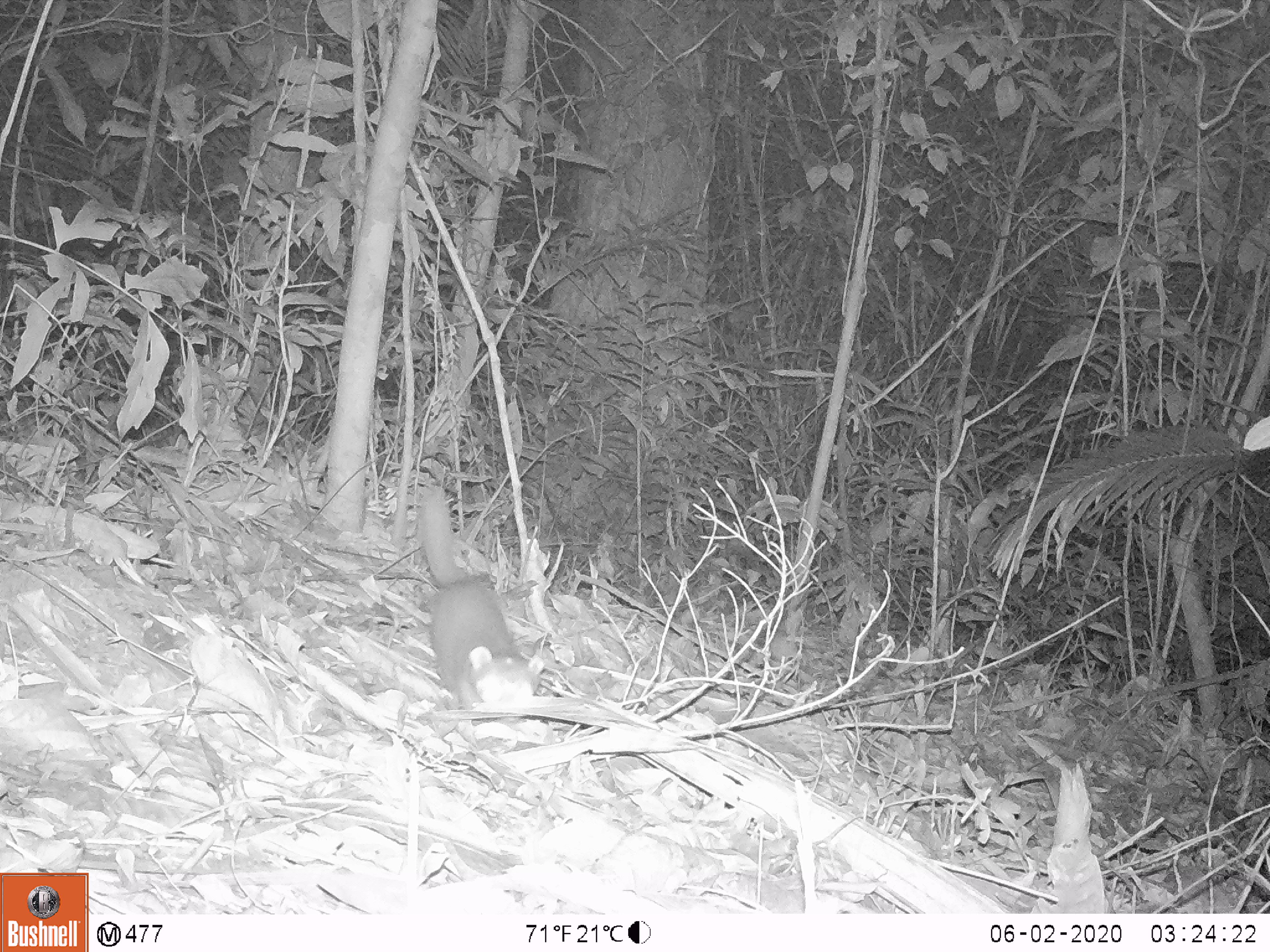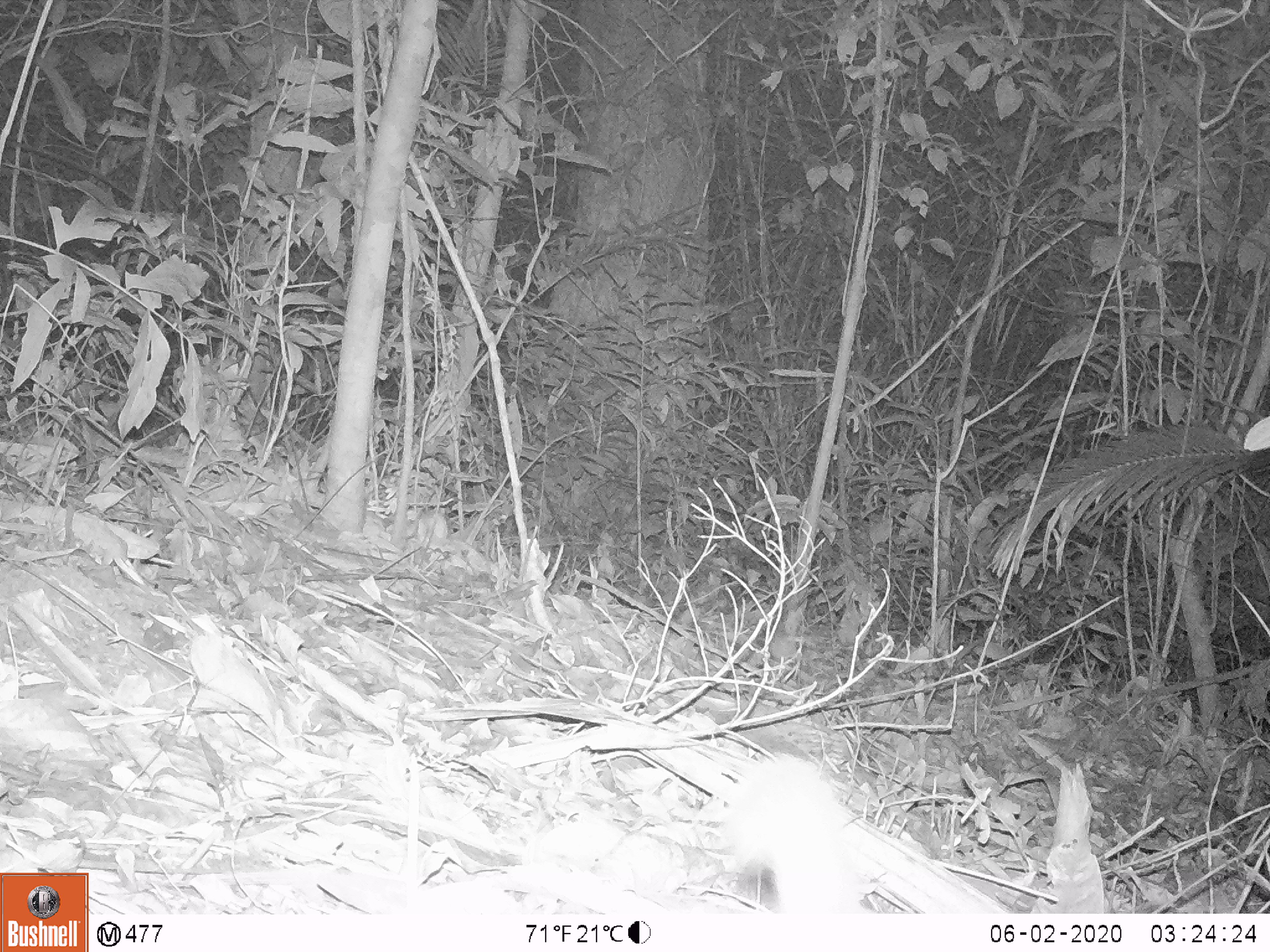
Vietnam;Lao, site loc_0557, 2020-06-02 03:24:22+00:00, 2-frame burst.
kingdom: Animalia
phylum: Chordata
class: Mammalia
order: Carnivora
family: Mustelidae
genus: Melogale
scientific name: Melogale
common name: ferret badger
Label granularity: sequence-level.